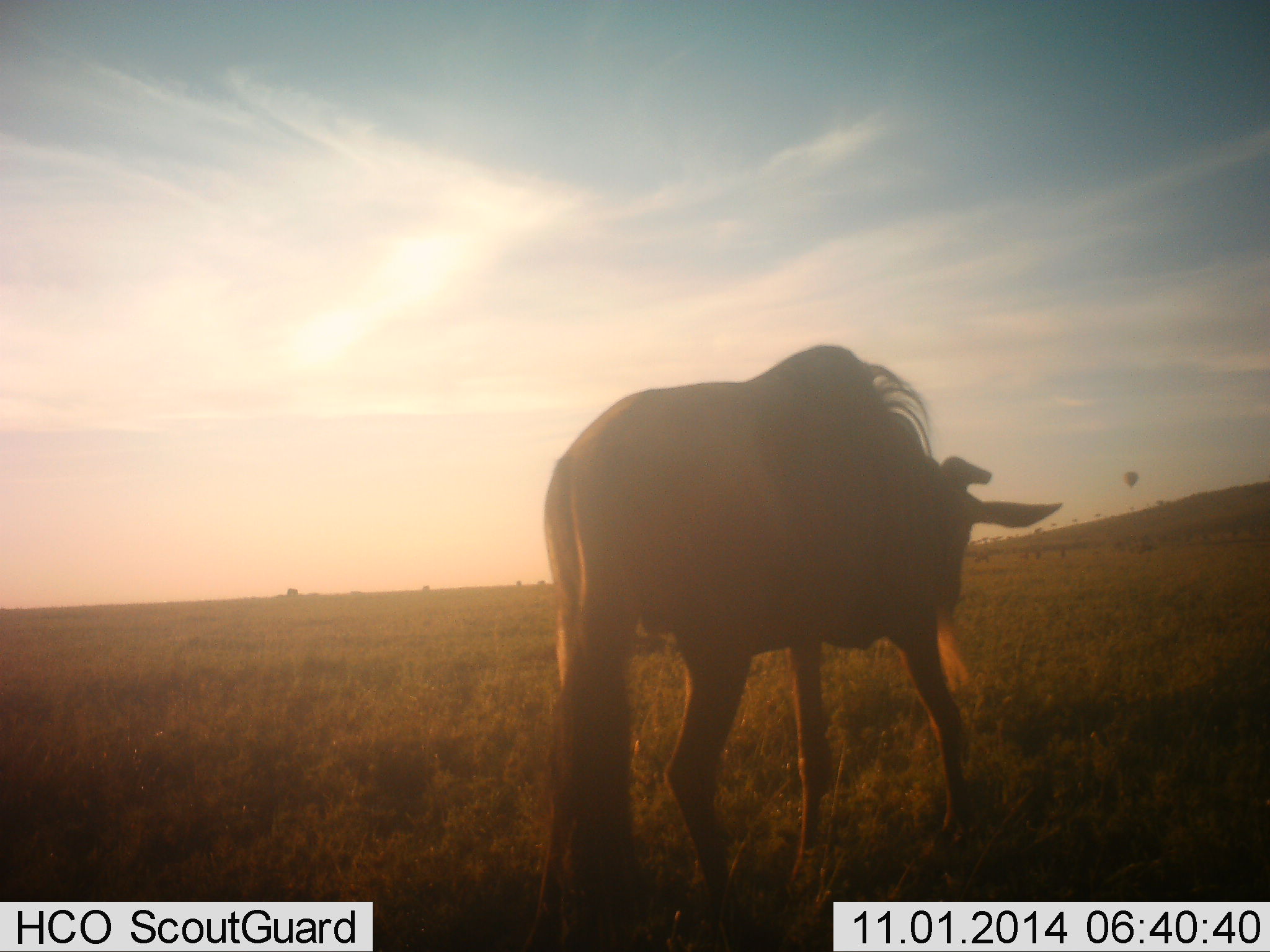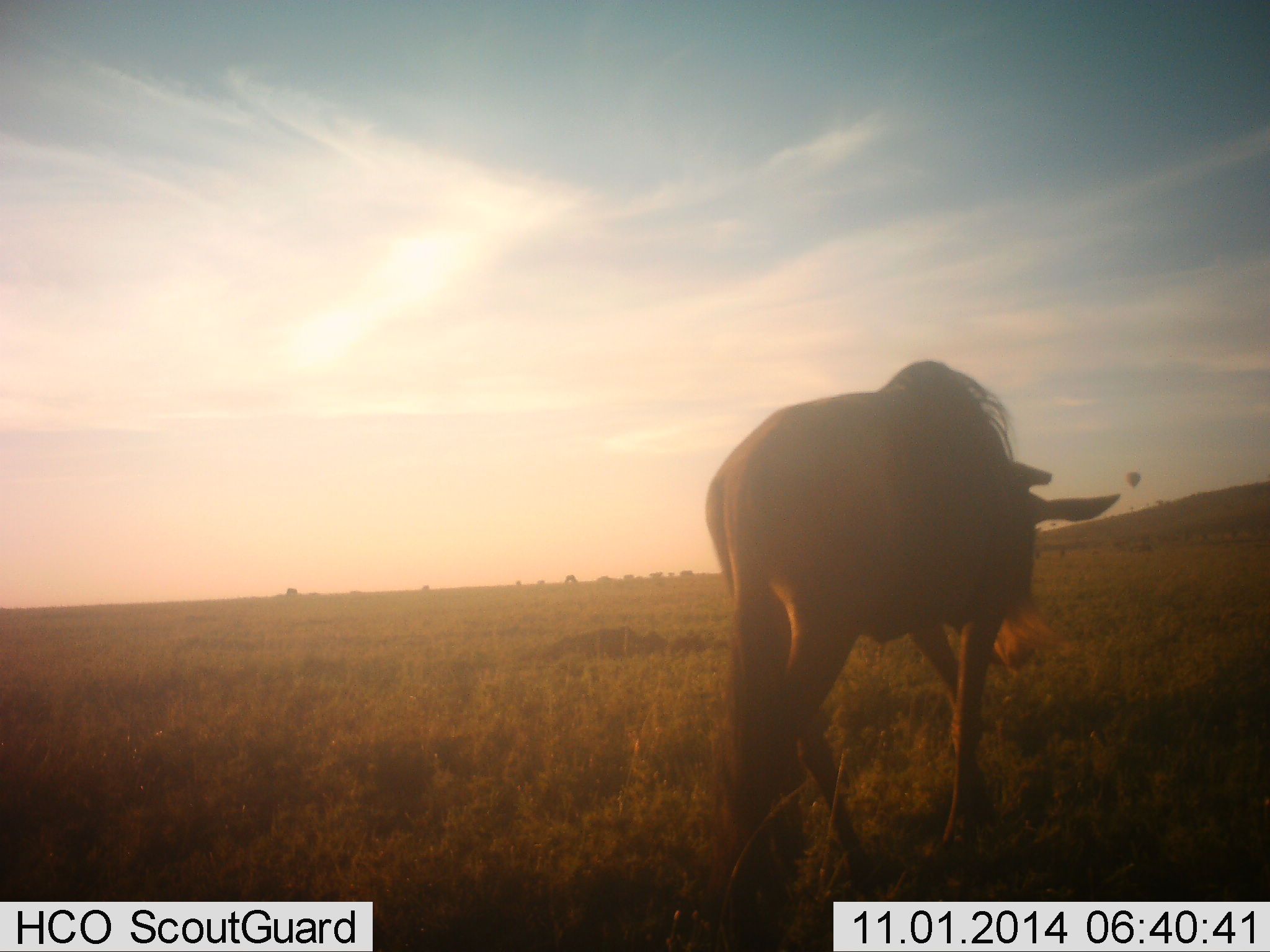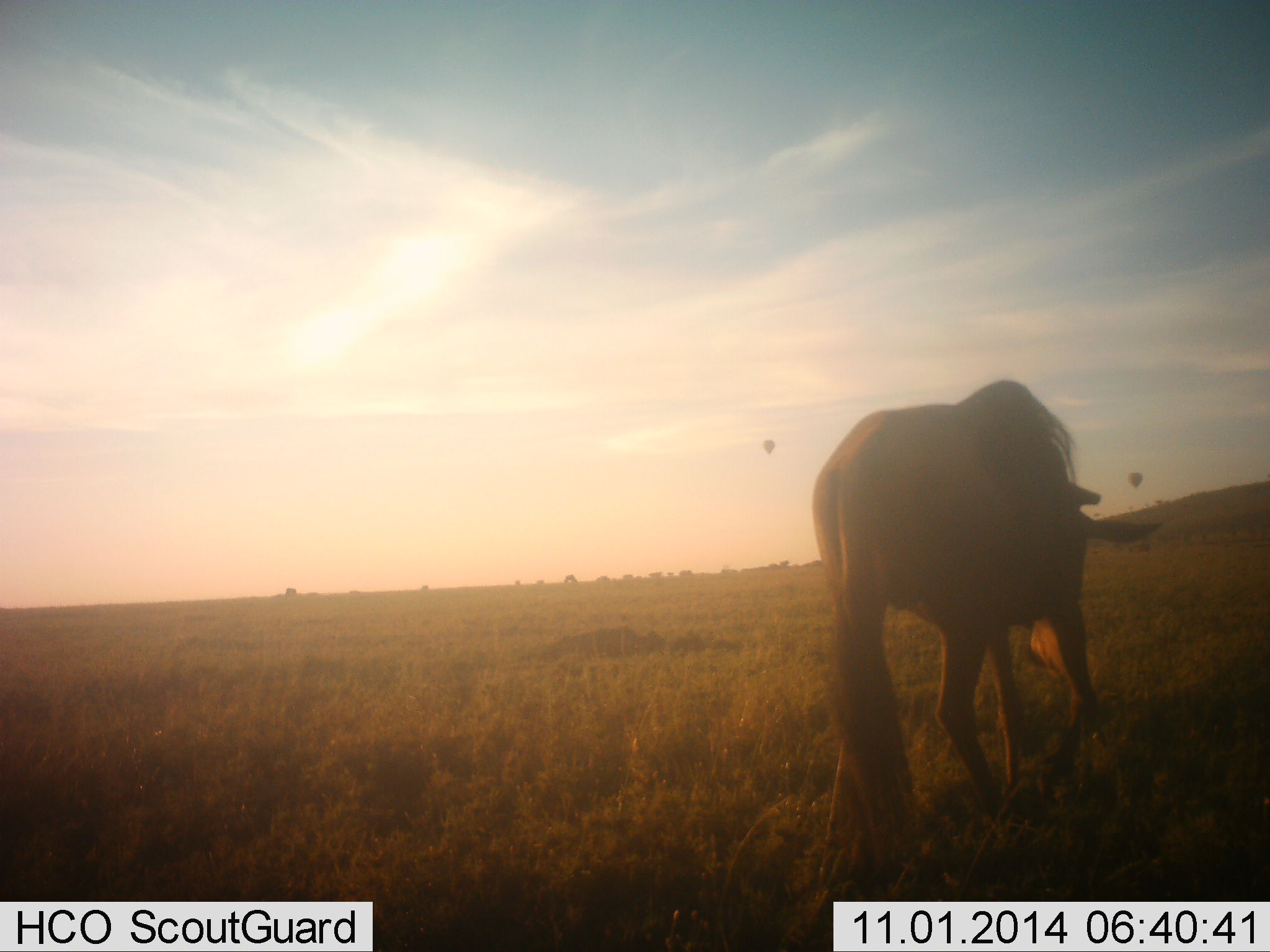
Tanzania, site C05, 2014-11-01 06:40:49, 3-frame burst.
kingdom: Animalia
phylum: Chordata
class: Mammalia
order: Artiodactyla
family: Bovidae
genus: Connochaetes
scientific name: Connochaetes taurinus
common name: blue wildebeest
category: wildebeest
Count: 1.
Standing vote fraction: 15%.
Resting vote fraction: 0%.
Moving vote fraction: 100%.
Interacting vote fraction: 0%.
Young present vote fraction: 0%.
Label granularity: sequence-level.